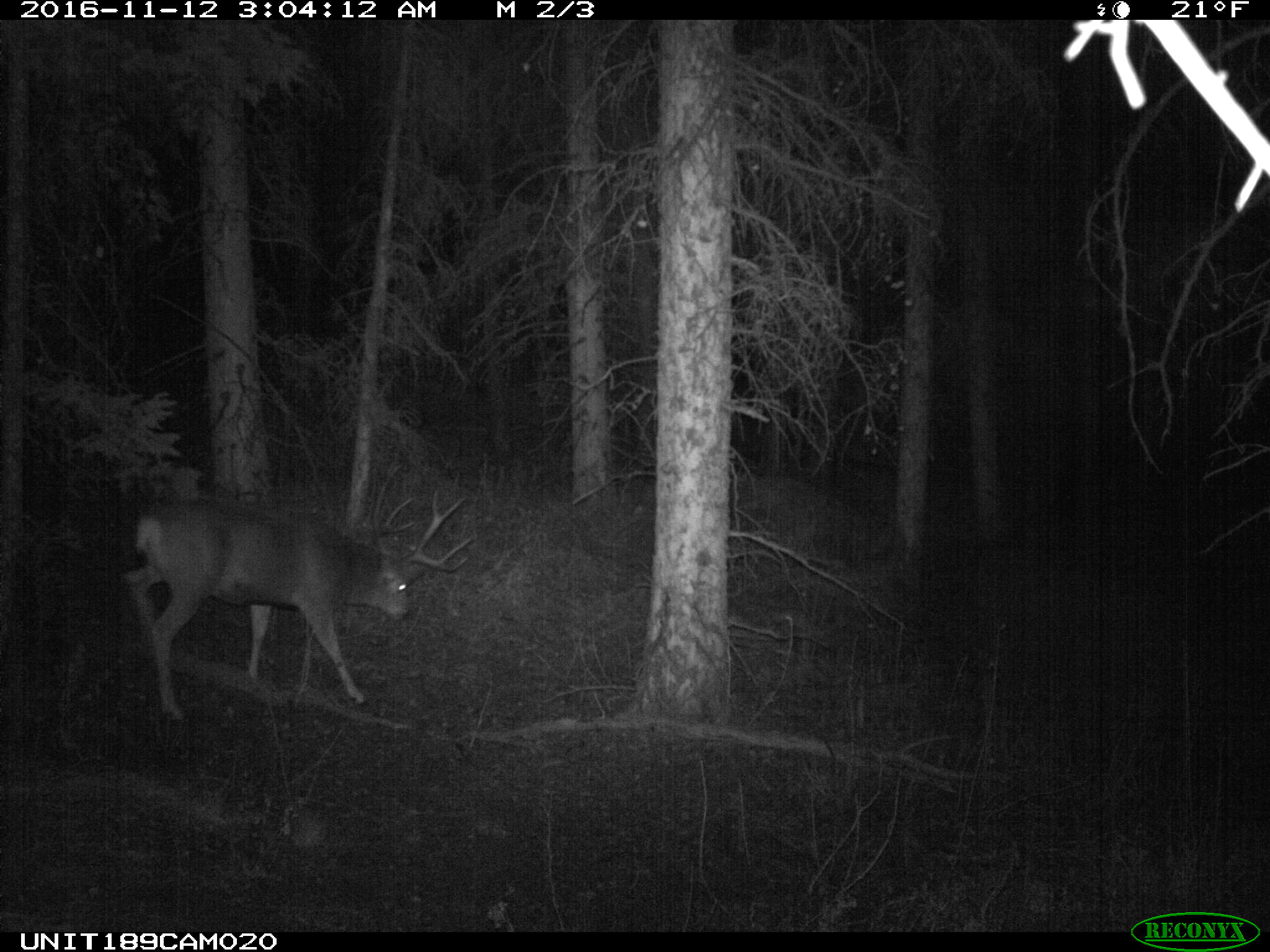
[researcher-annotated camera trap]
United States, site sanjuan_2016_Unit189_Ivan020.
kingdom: Animalia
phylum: Chordata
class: Mammalia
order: Artiodactyla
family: Cervidae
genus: Odocoileus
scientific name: Odocoileus hemionus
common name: mule deer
Odocoileus hemionus (mule deer).